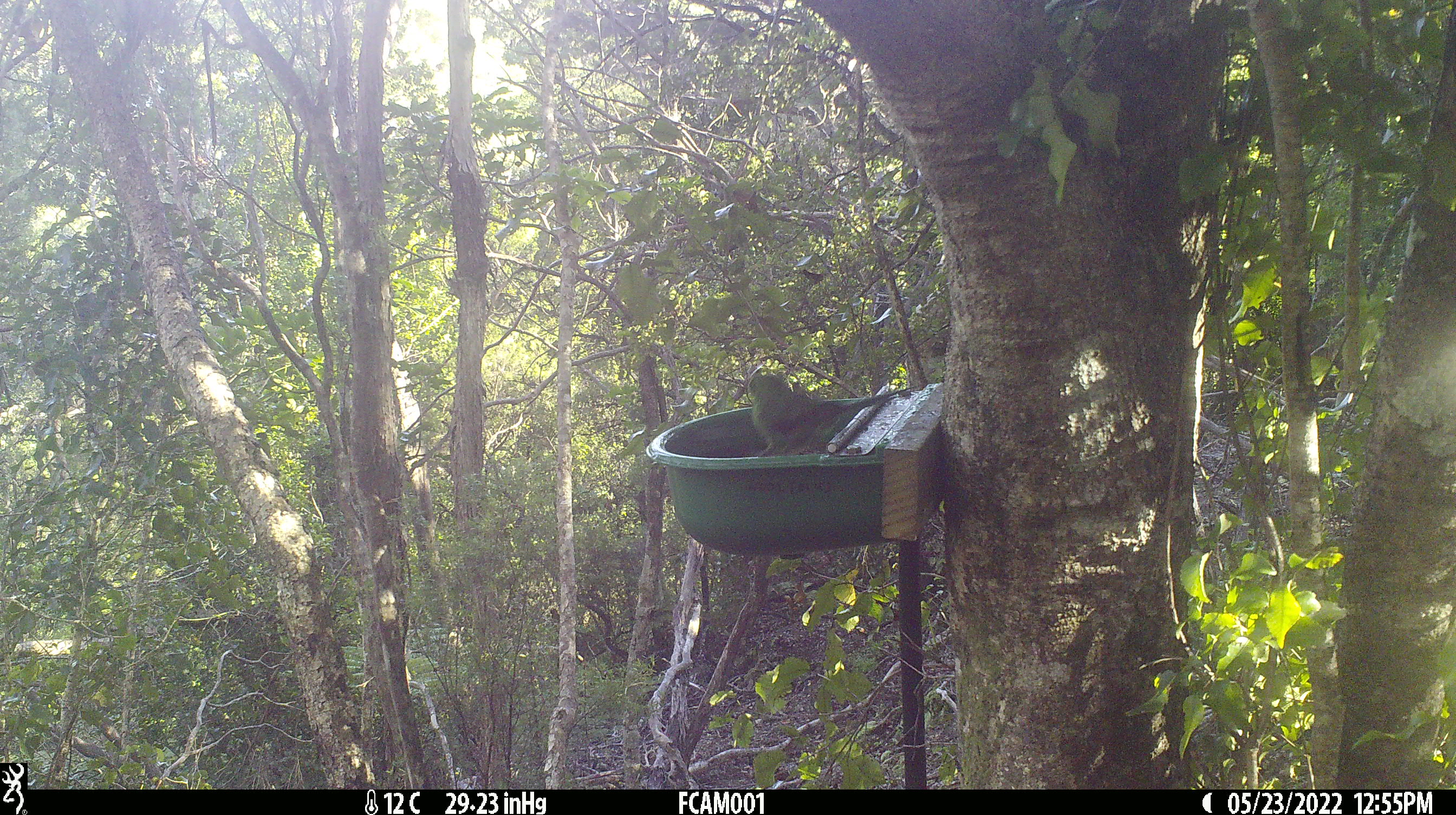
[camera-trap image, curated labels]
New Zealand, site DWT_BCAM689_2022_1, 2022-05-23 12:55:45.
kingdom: Animalia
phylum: Chordata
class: Aves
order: Psittaciformes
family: Psittaculidae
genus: Cyanoramphus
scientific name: Cyanoramphus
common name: parakeet